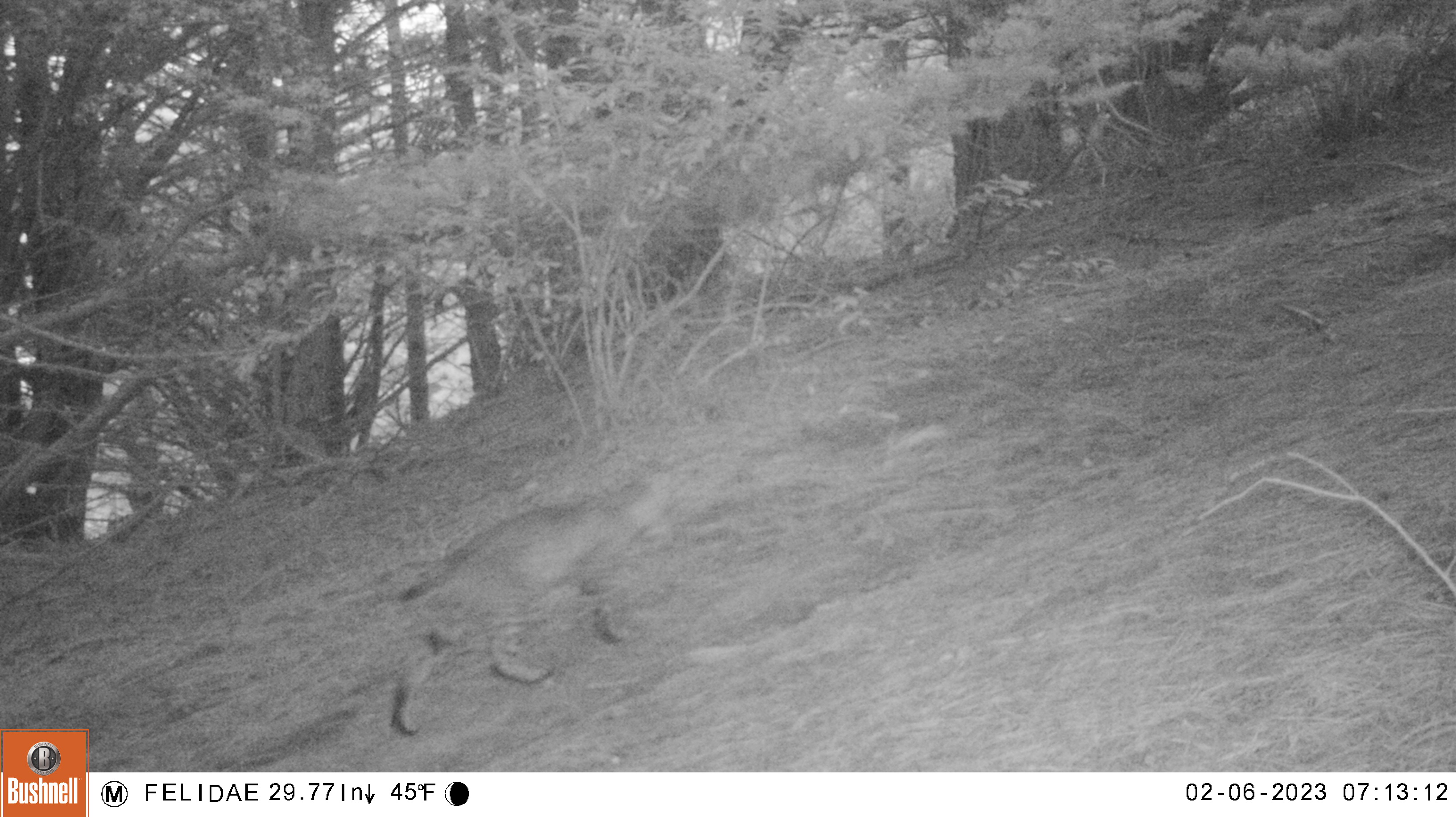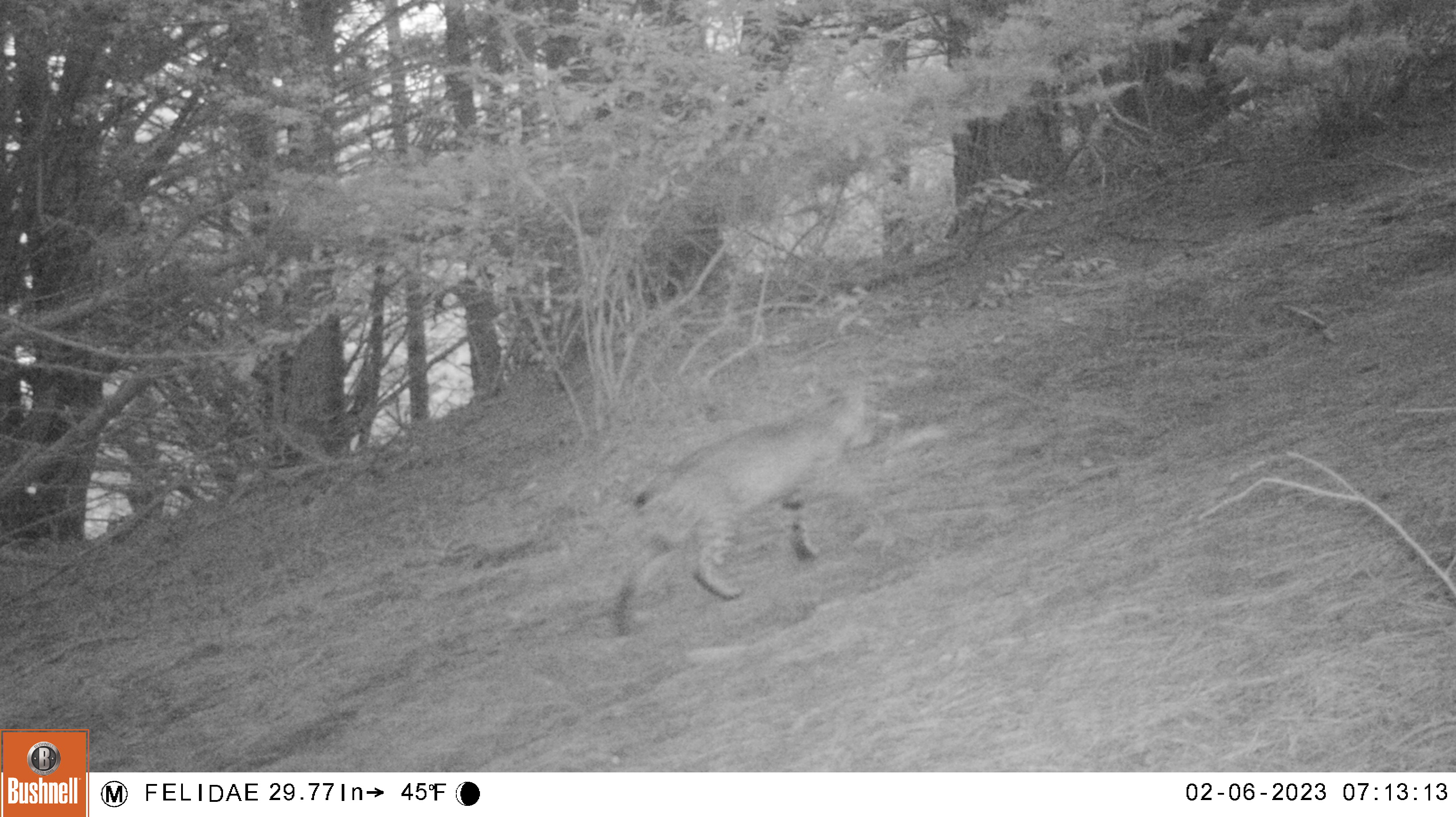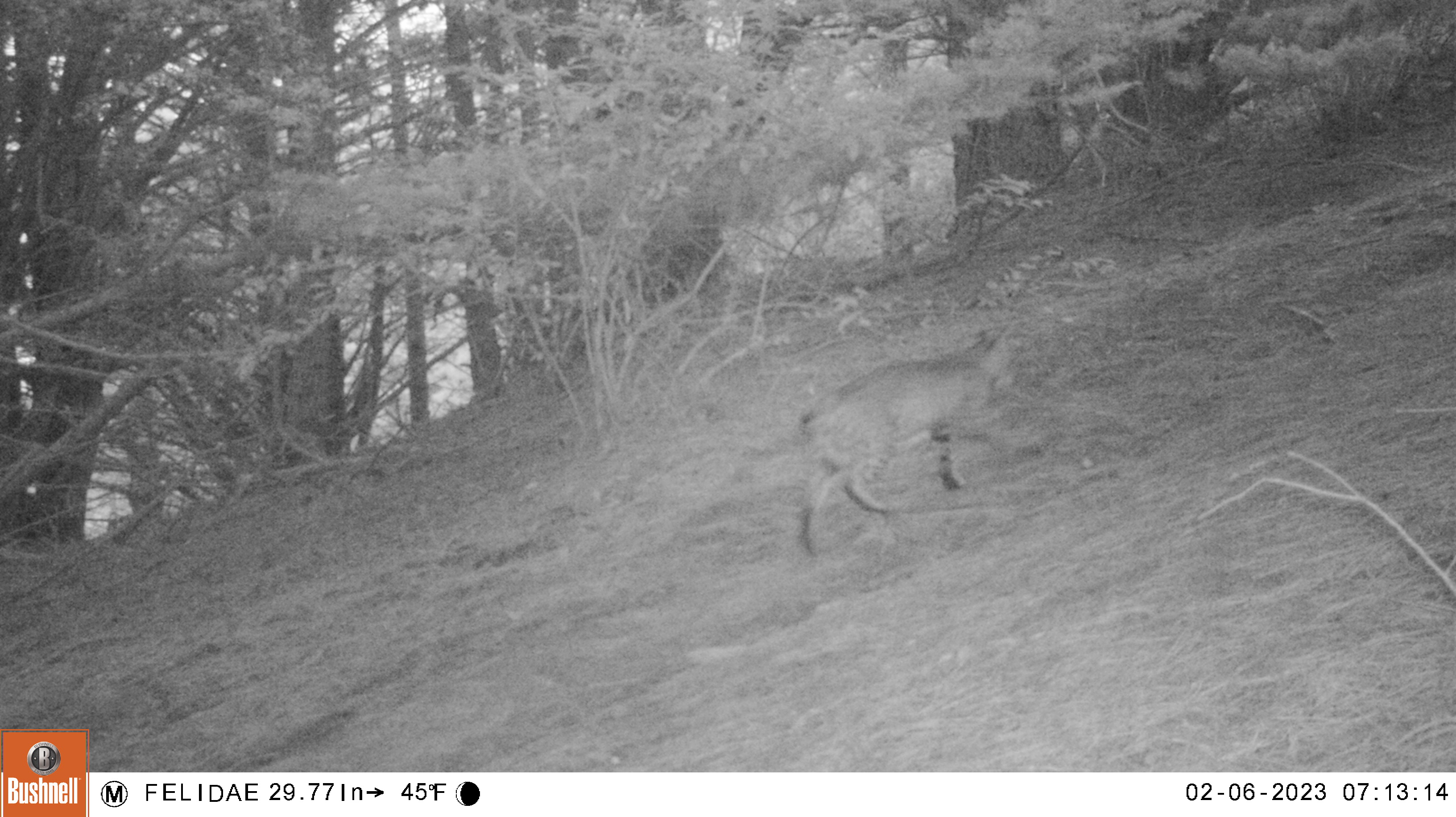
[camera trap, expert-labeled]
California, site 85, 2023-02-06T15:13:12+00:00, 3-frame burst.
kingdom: Animalia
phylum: Chordata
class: Mammalia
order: Carnivora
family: Felidae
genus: Lynx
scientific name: Lynx rufus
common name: bobcat